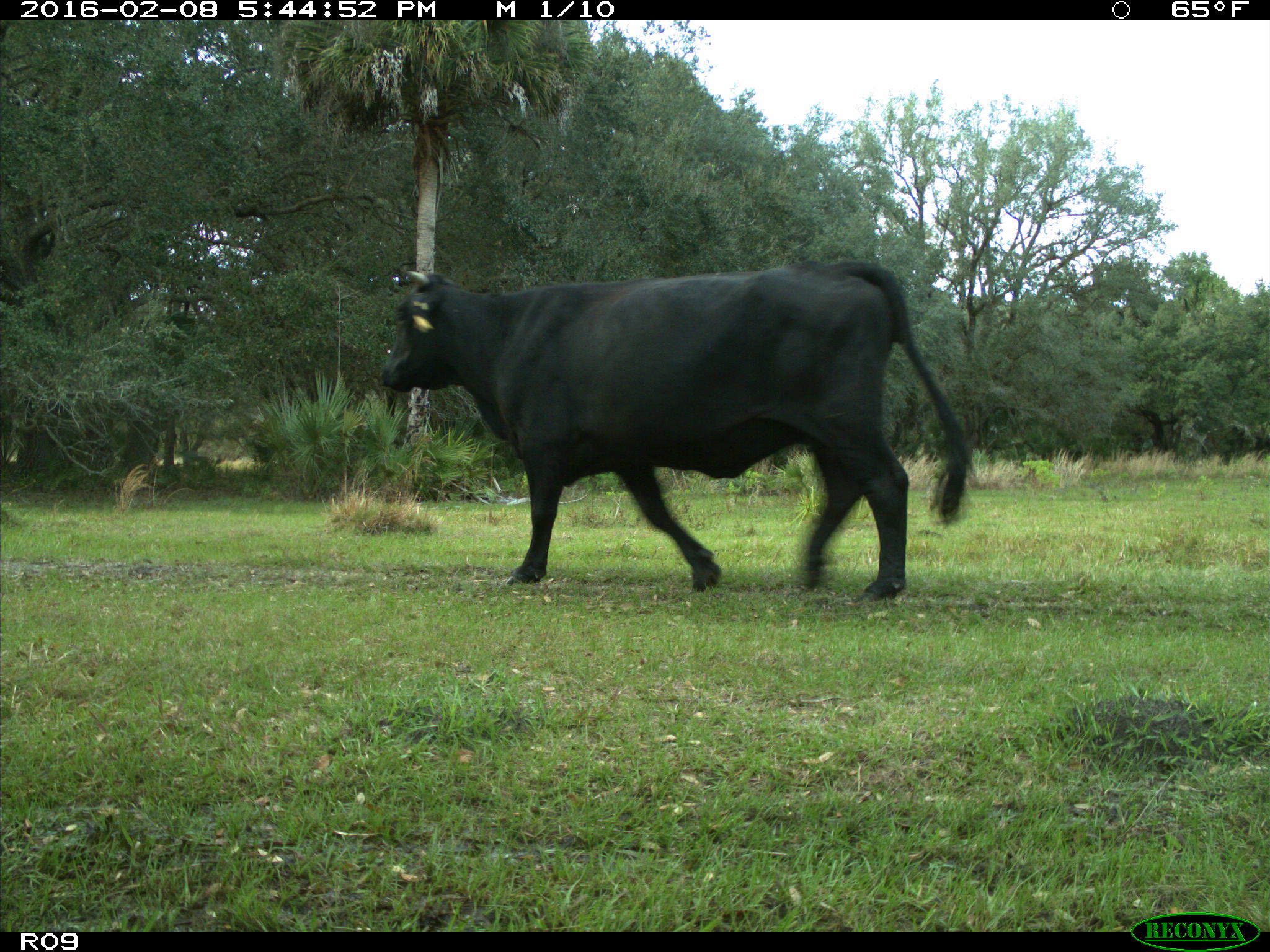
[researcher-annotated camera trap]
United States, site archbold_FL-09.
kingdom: Animalia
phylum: Chordata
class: Mammalia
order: Artiodactyla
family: Bovidae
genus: Bos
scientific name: Bos taurus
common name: domestic cow